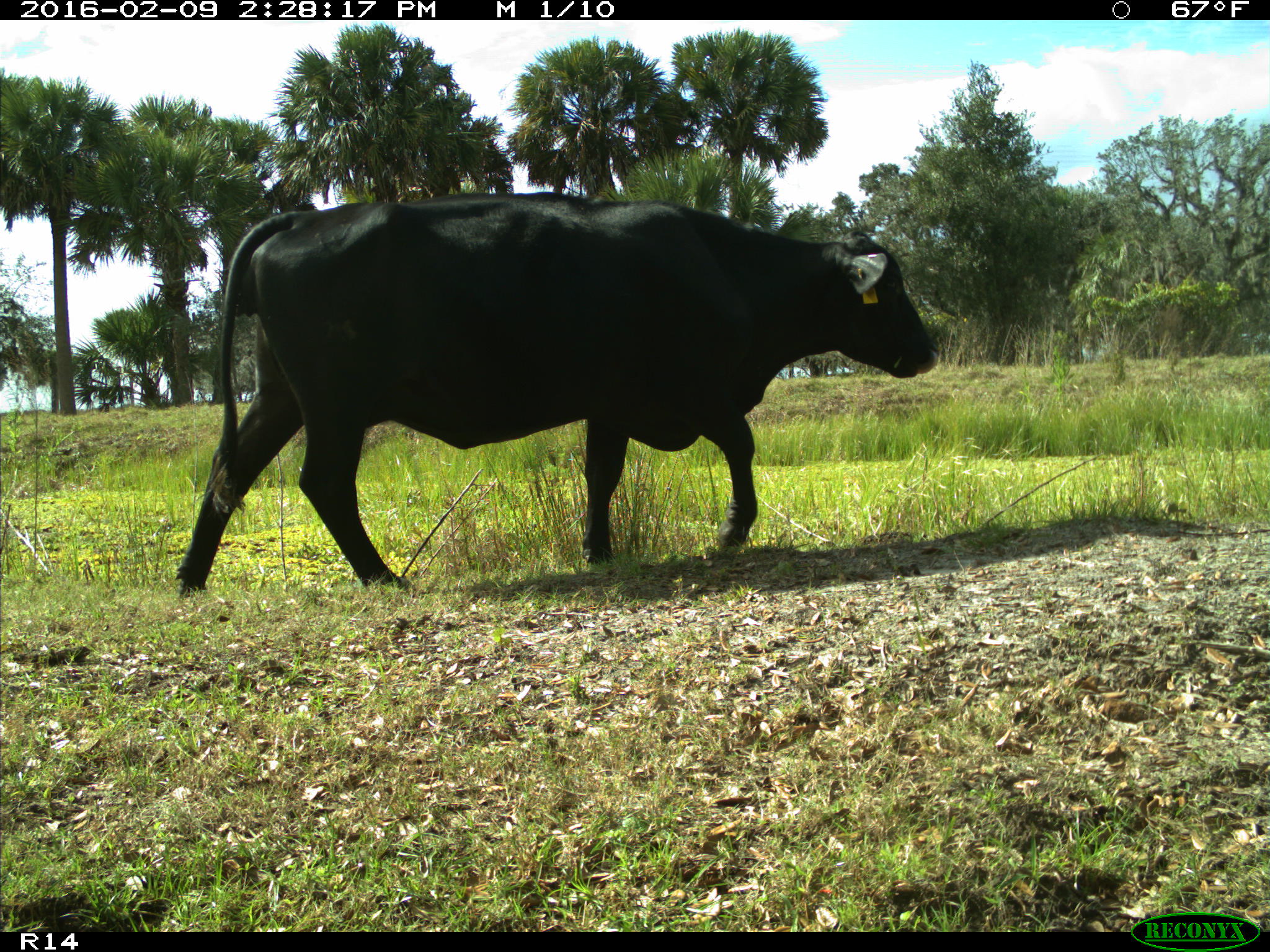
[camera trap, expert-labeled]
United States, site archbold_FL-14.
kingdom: Animalia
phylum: Chordata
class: Mammalia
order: Artiodactyla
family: Bovidae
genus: Bos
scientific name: Bos taurus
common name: domestic cow